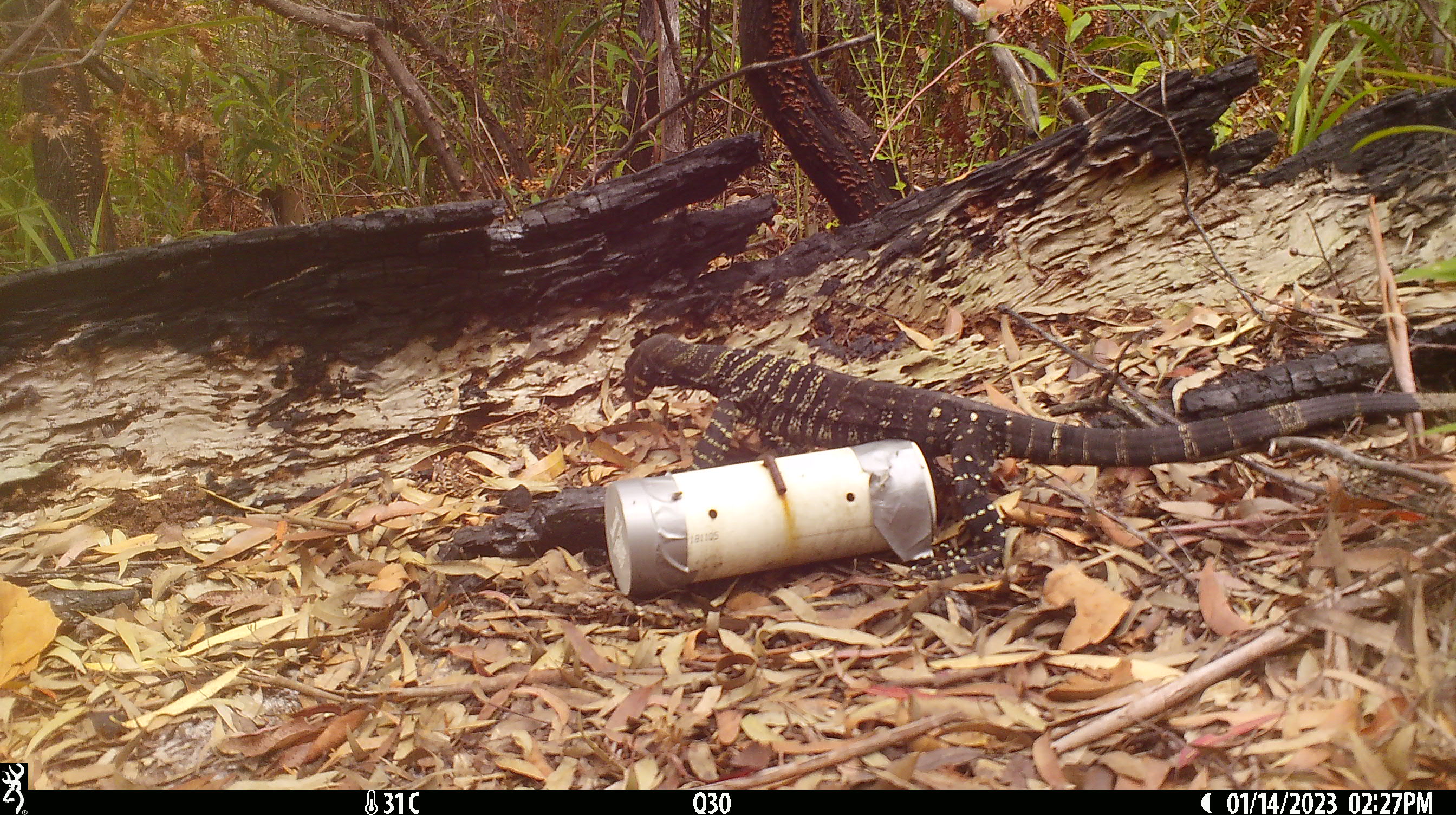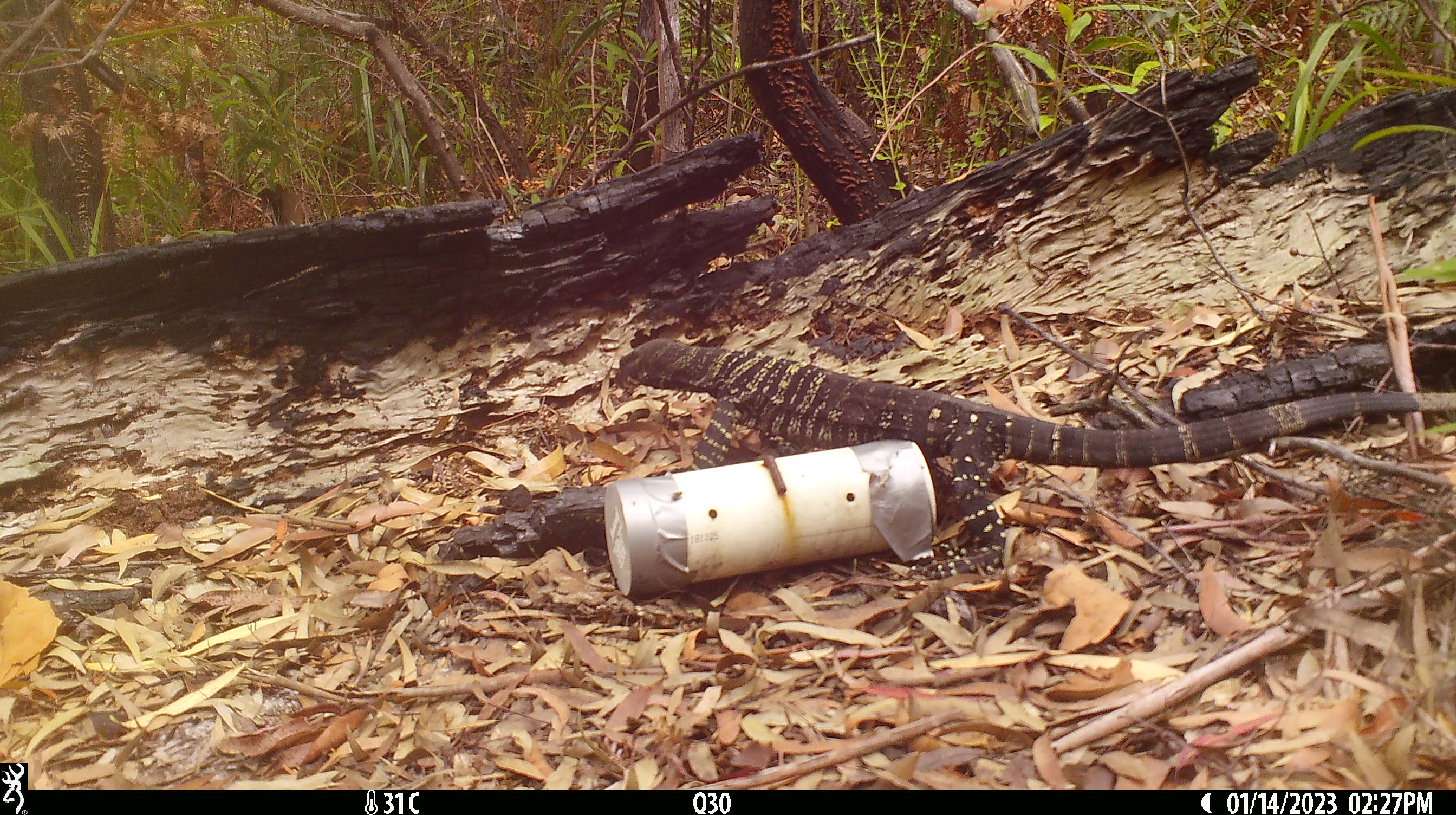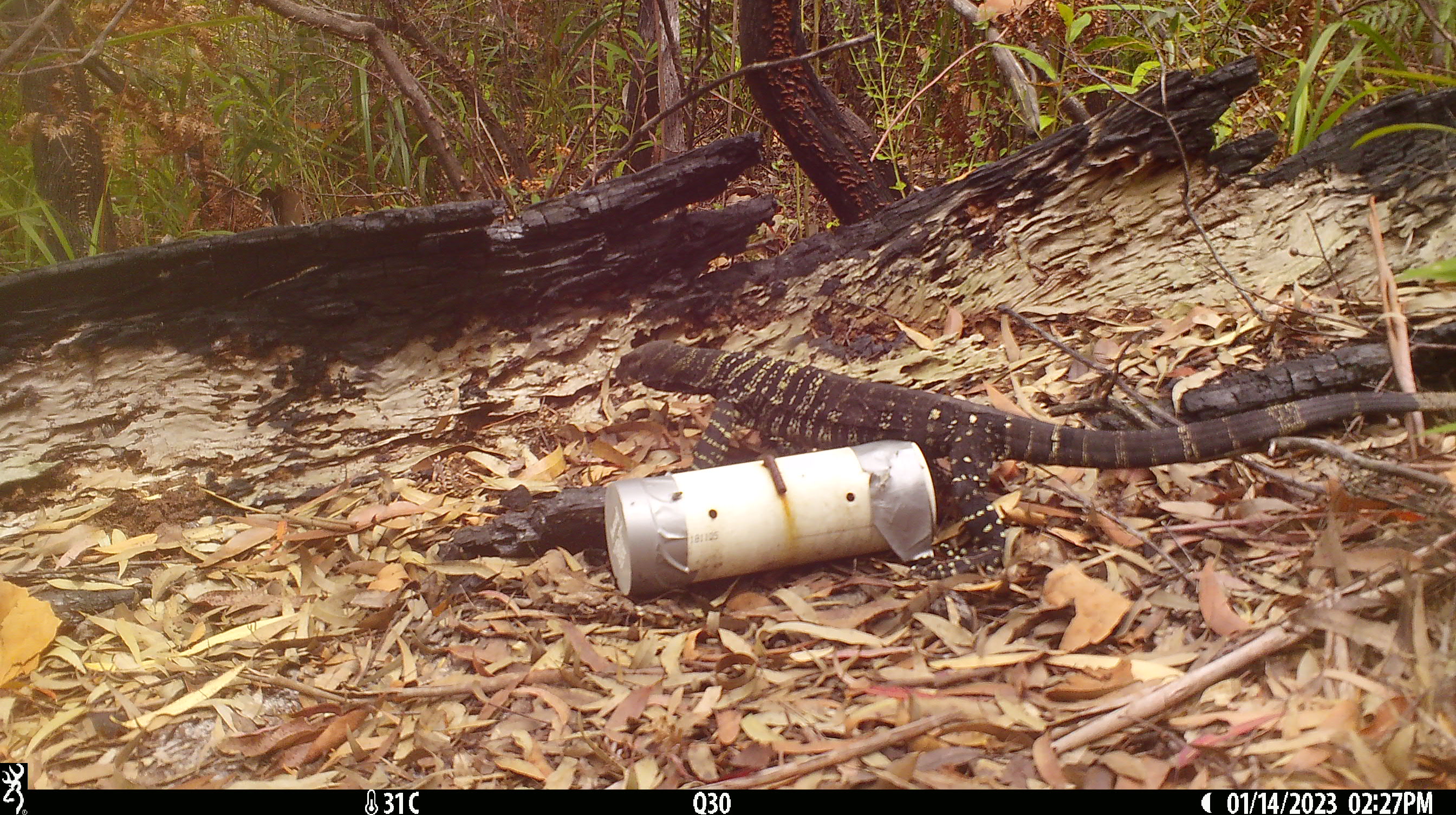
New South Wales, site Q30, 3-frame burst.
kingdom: Animalia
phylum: Chordata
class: Reptilia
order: Squamata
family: Varanidae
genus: Varanus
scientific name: Varanus varius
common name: lace monitor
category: goanna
Goanna (lace monitor) (Varanus varius).